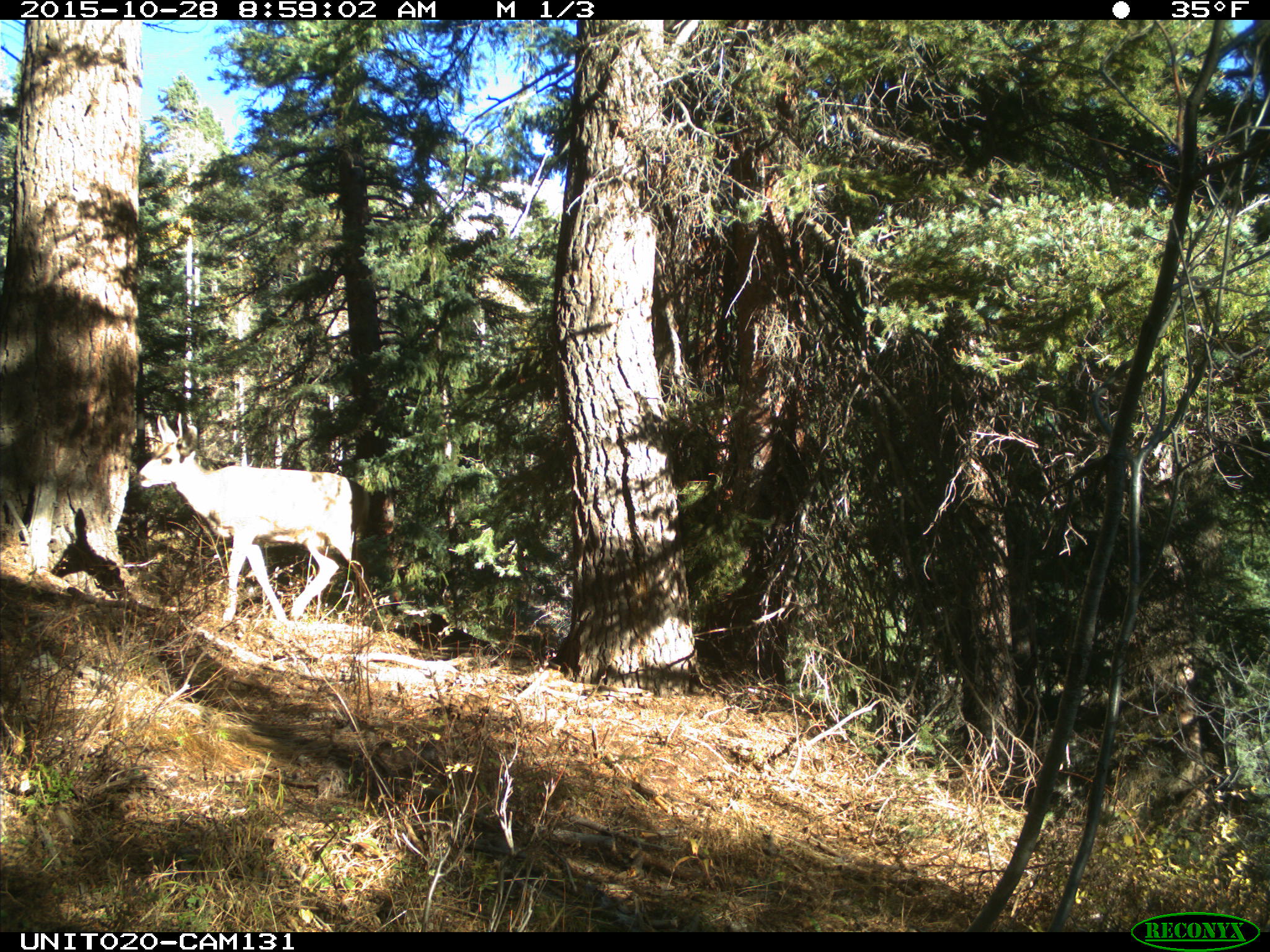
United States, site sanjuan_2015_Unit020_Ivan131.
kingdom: Animalia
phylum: Chordata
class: Mammalia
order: Artiodactyla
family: Cervidae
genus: Odocoileus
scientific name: Odocoileus hemionus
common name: mule deer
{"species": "Odocoileus hemionus (mule deer)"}